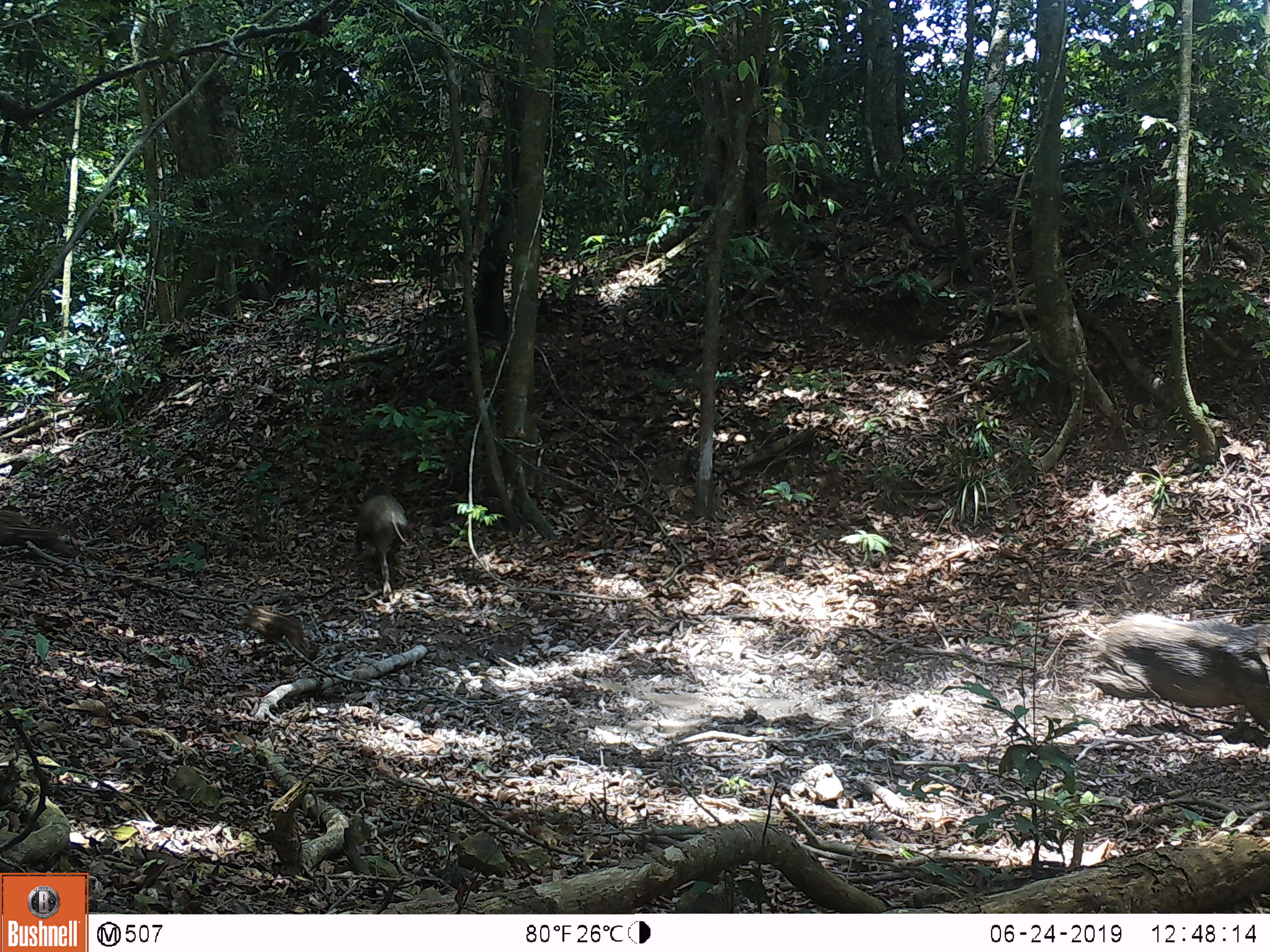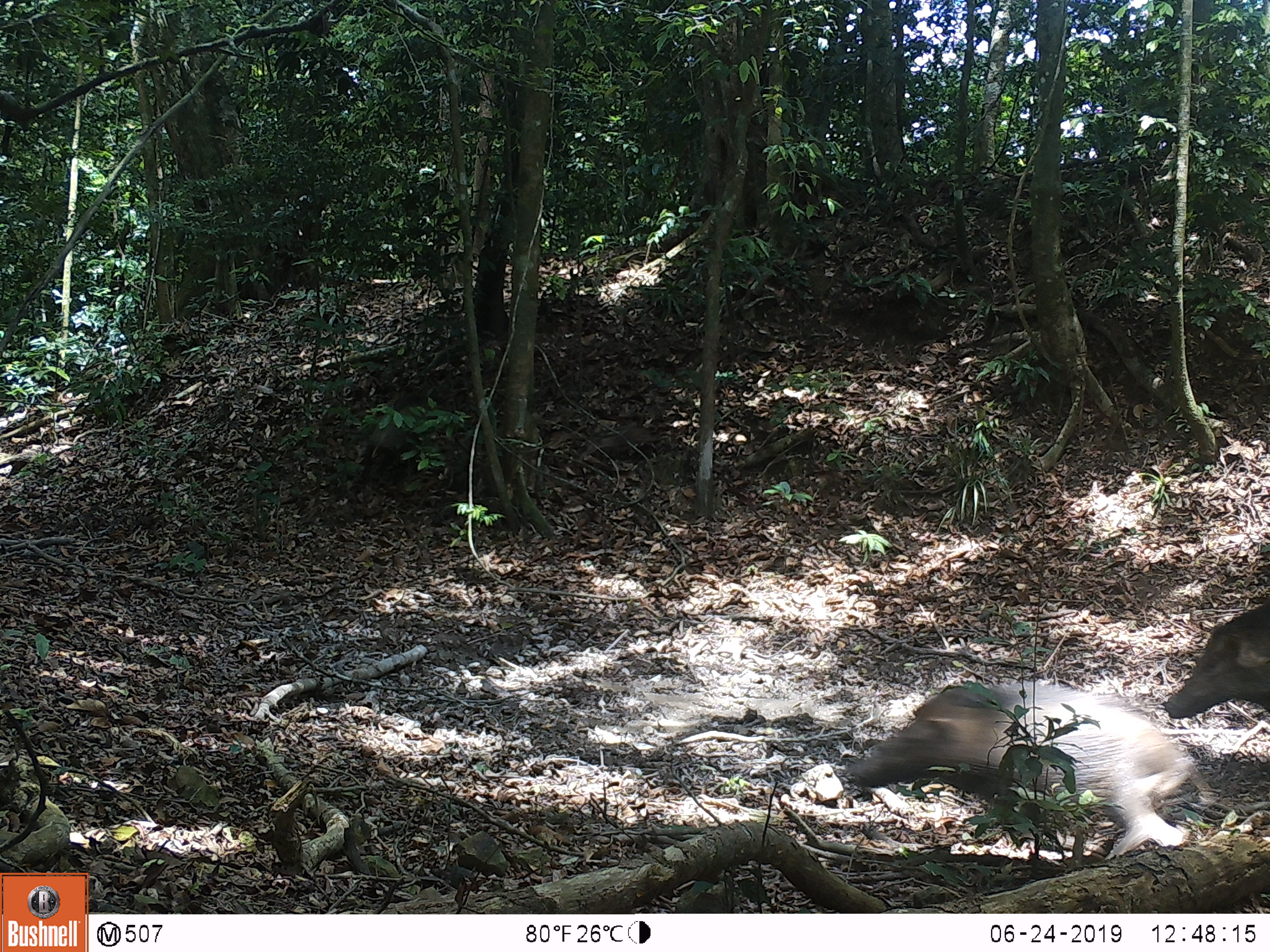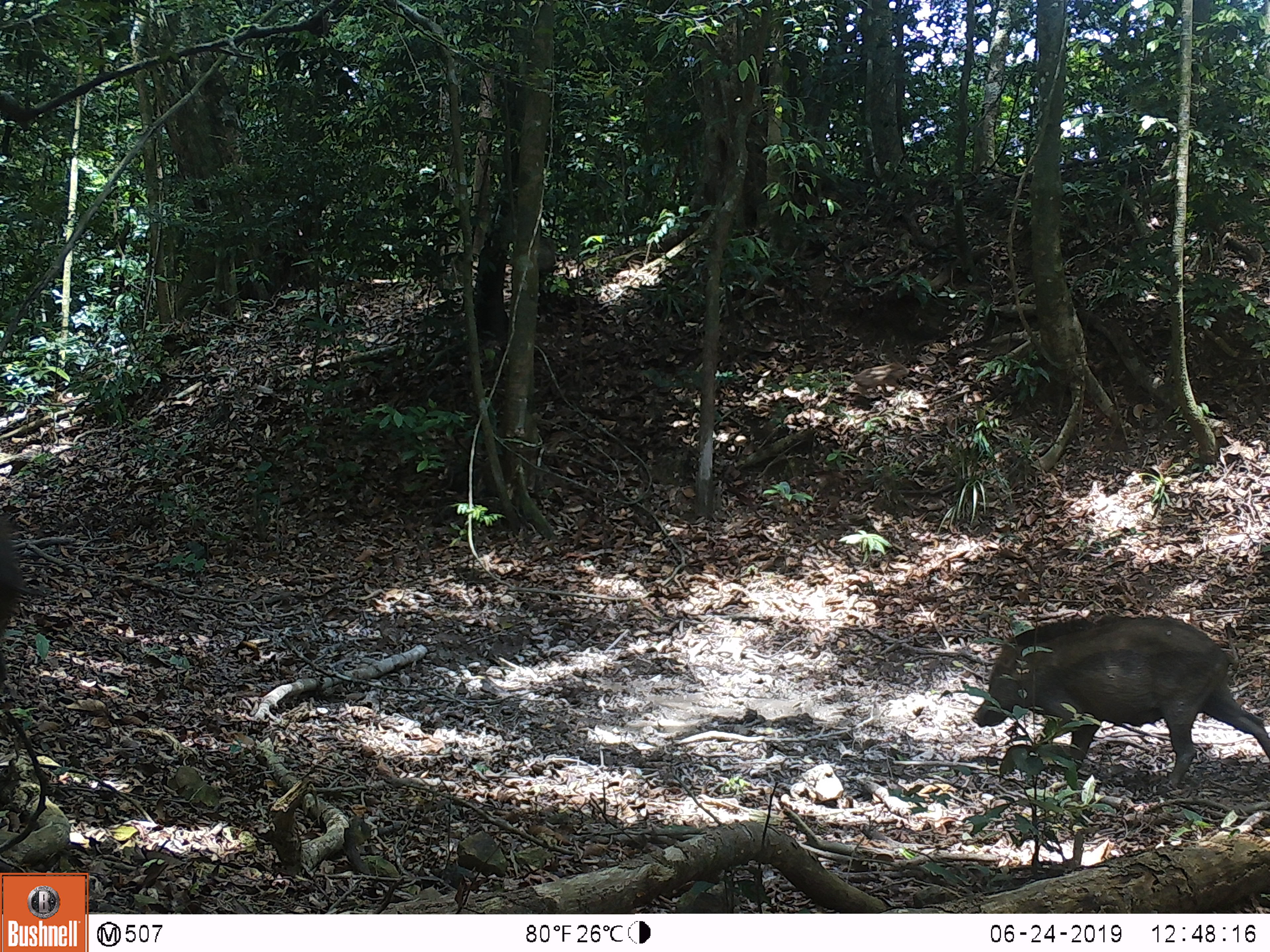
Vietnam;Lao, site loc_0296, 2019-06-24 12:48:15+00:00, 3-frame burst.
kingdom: Animalia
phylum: Chordata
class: Mammalia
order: Artiodactyla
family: Suidae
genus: Sus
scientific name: Sus scrofa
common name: eurasian wild pig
Eurasian wild pig (Sus scrofa). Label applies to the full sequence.